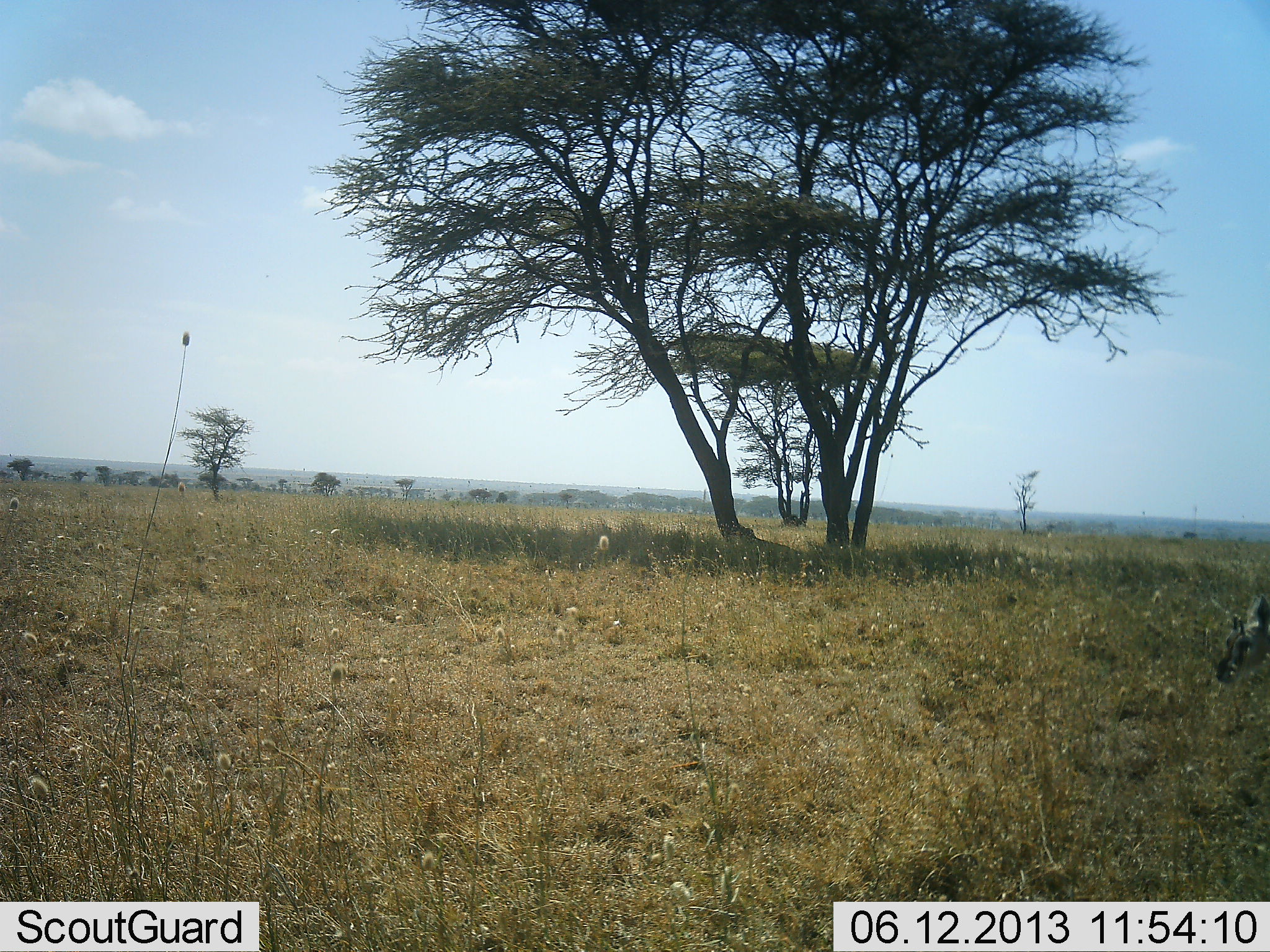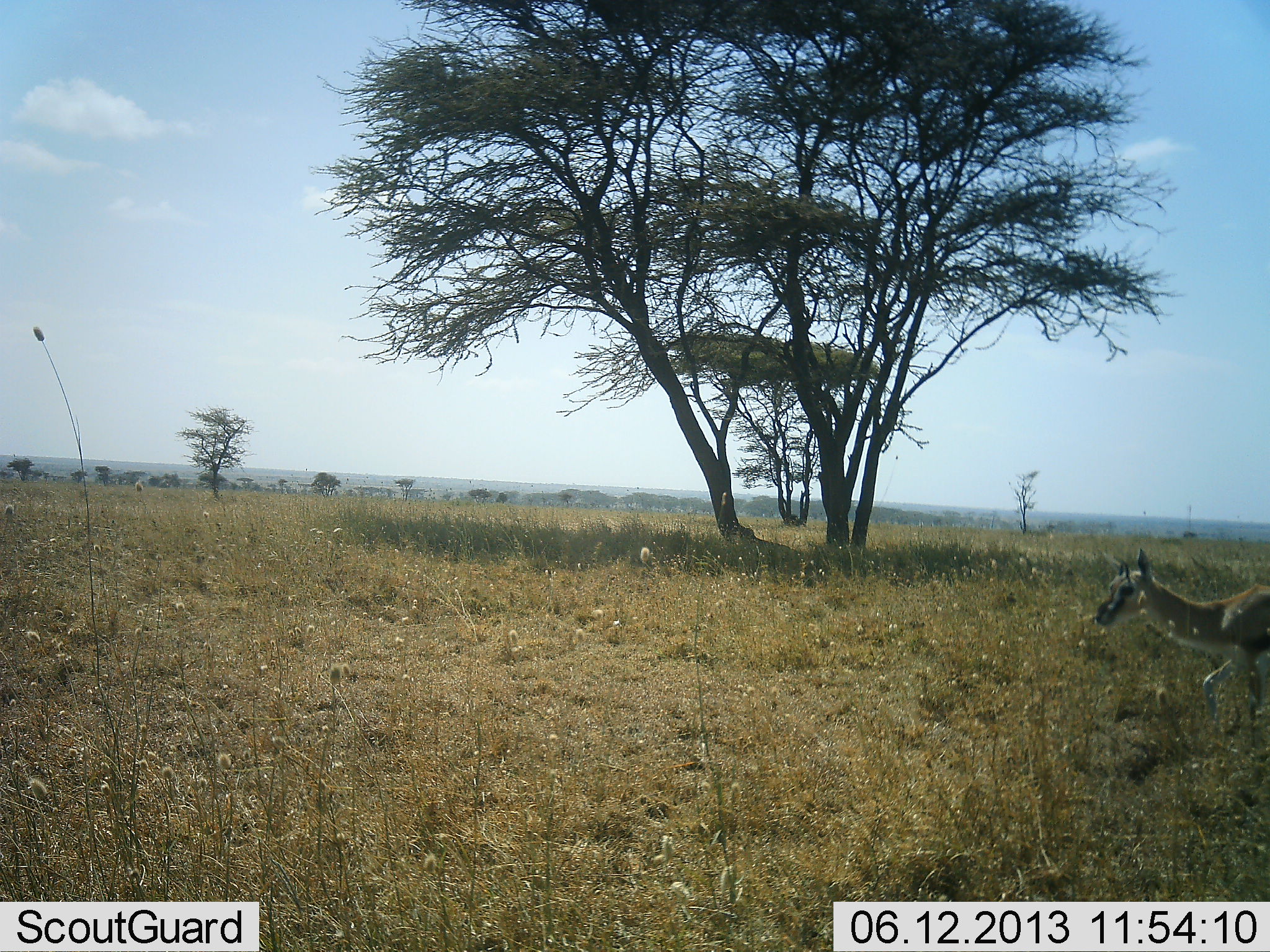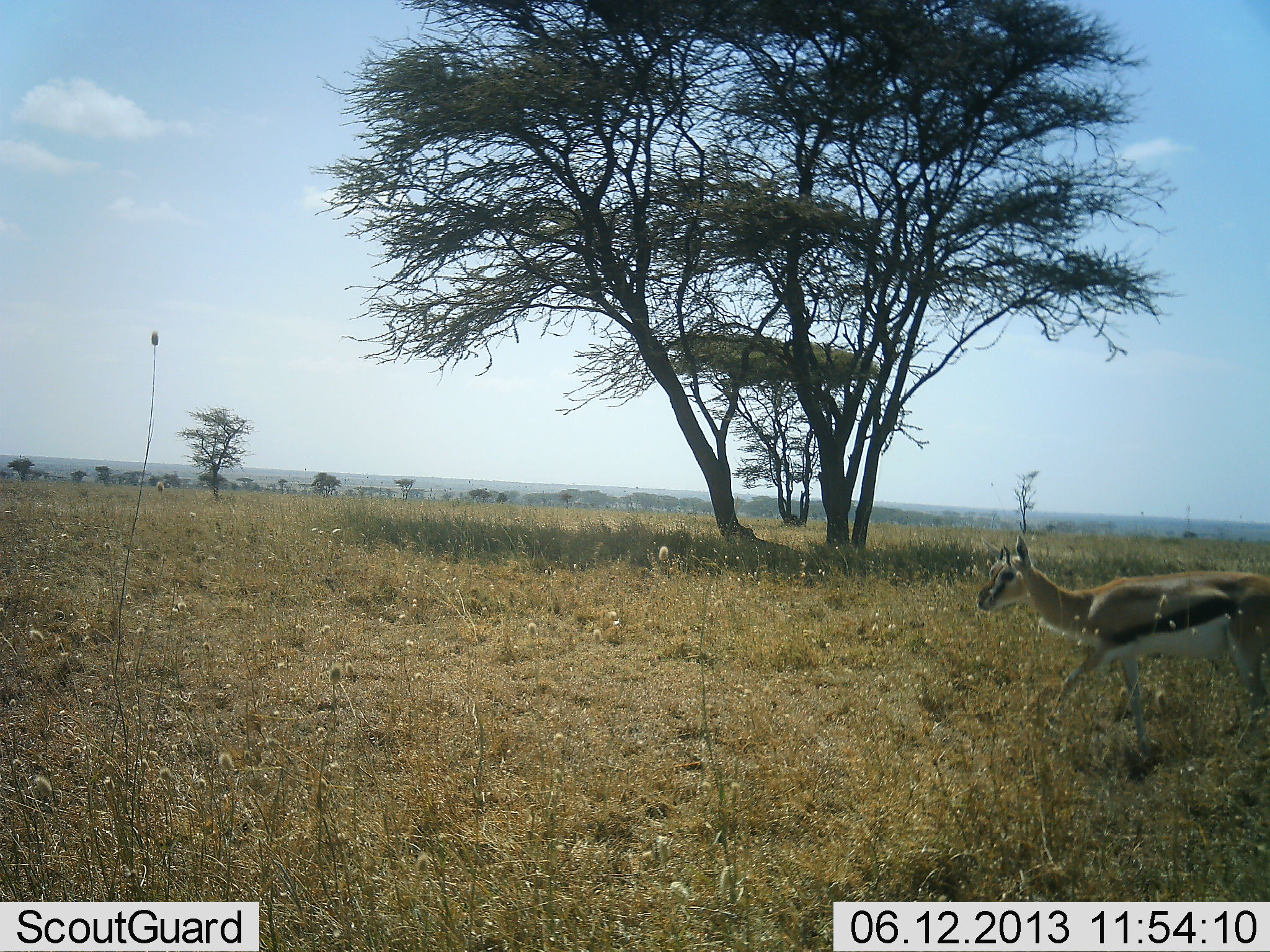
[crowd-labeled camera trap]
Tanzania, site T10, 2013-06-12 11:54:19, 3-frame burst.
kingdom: Animalia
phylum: Chordata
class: Mammalia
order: Artiodactyla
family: Bovidae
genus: Eudorcas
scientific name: Eudorcas thomsonii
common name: thomson's gazelle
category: gazellethomsons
Gazellethomsons (thomson's gazelle) (Eudorcas thomsonii), count 1. Behavior (volunteer vote fractions): standing 0%, resting 0%, moving 100%, interacting 0%. Young present (vote fraction): 10%. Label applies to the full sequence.